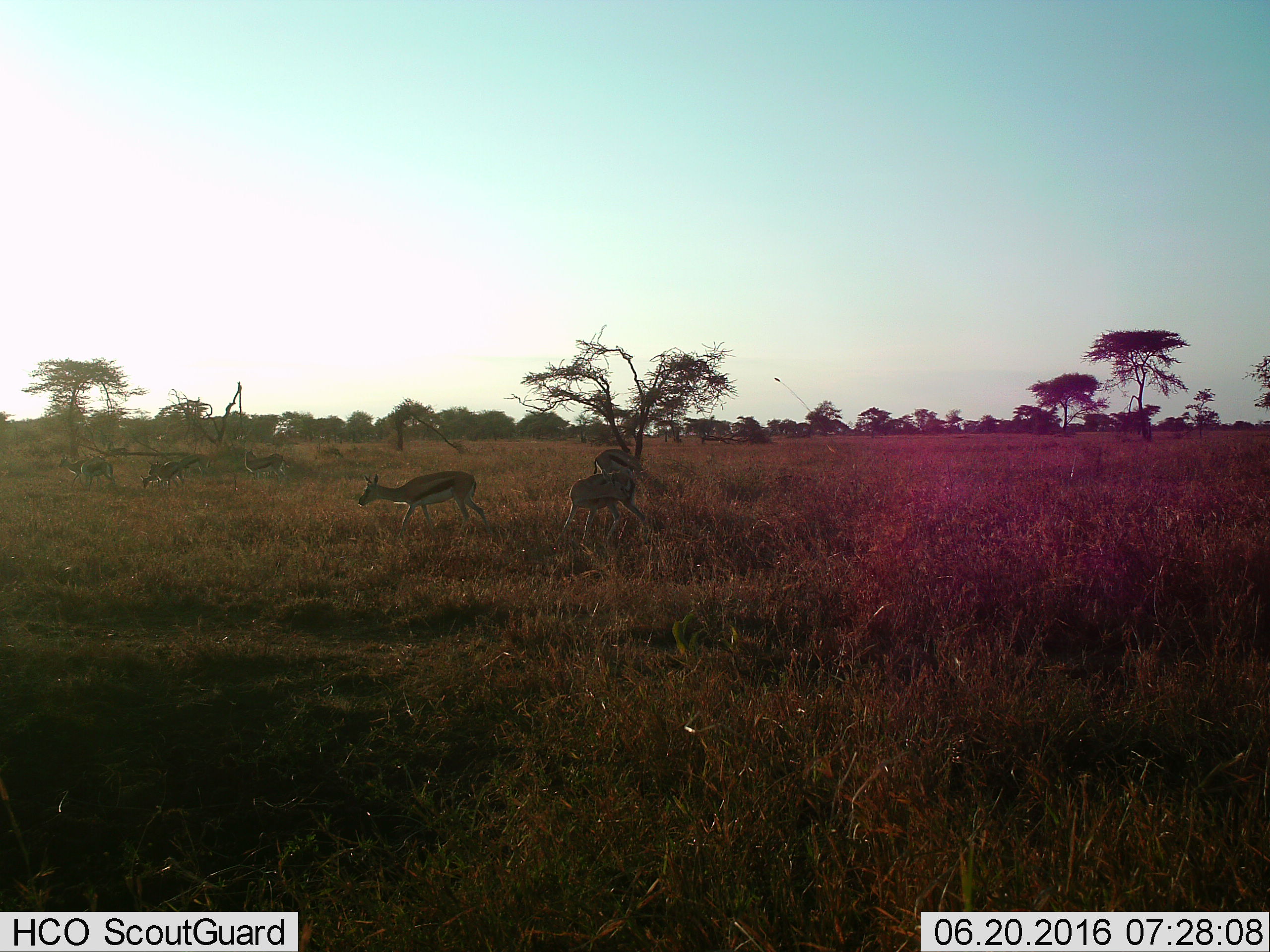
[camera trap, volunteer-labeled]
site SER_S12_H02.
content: unidentified animal